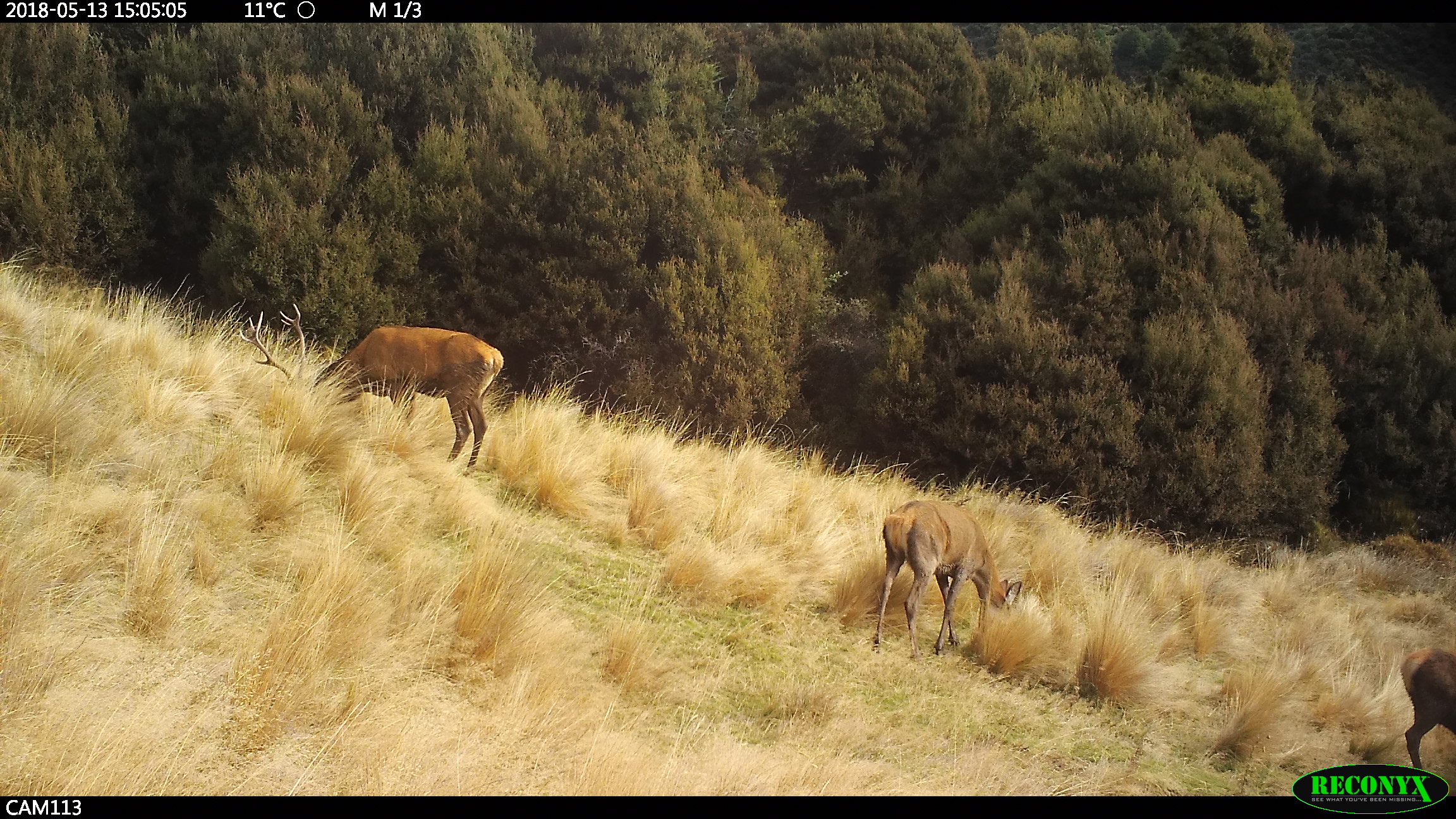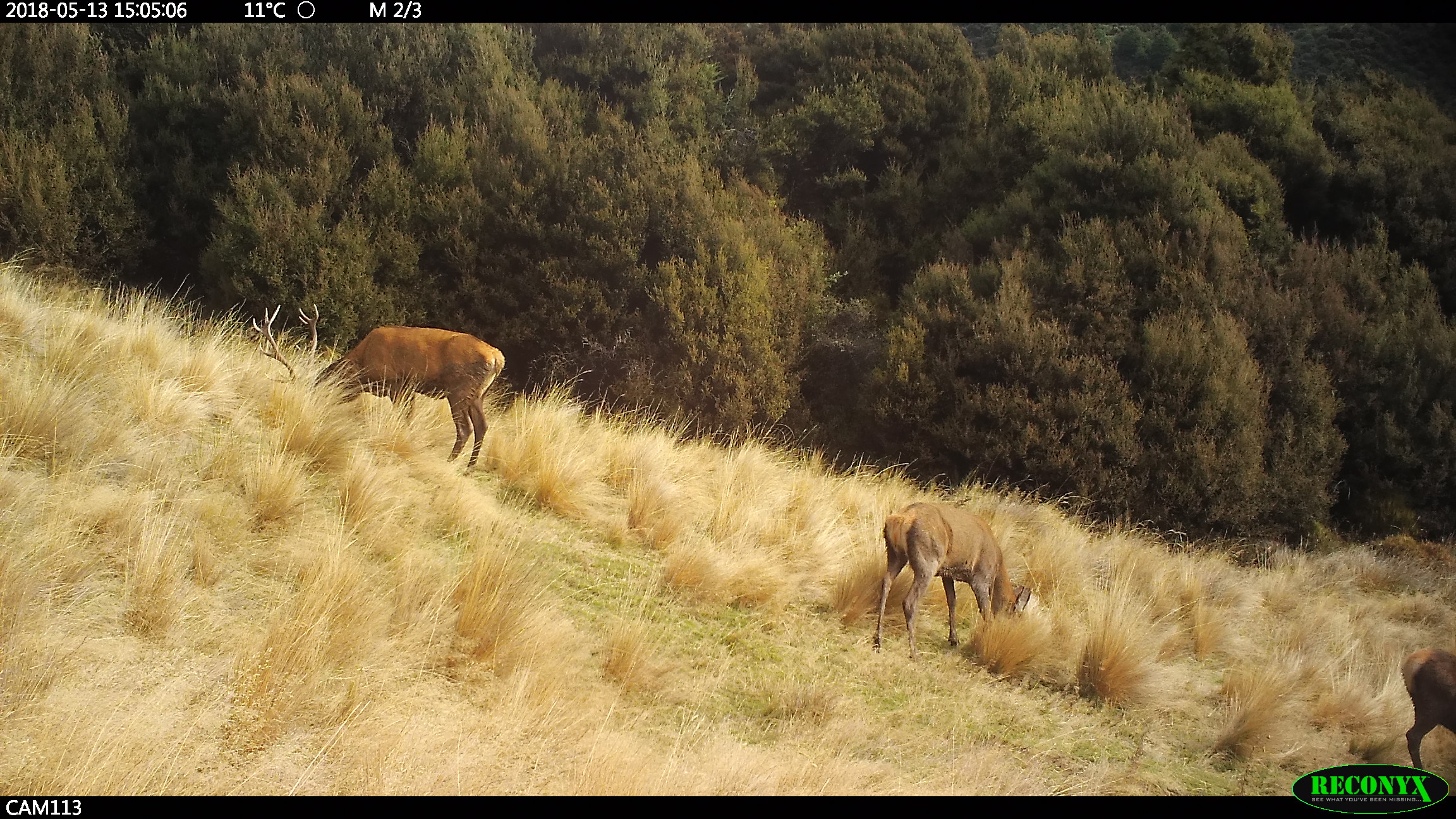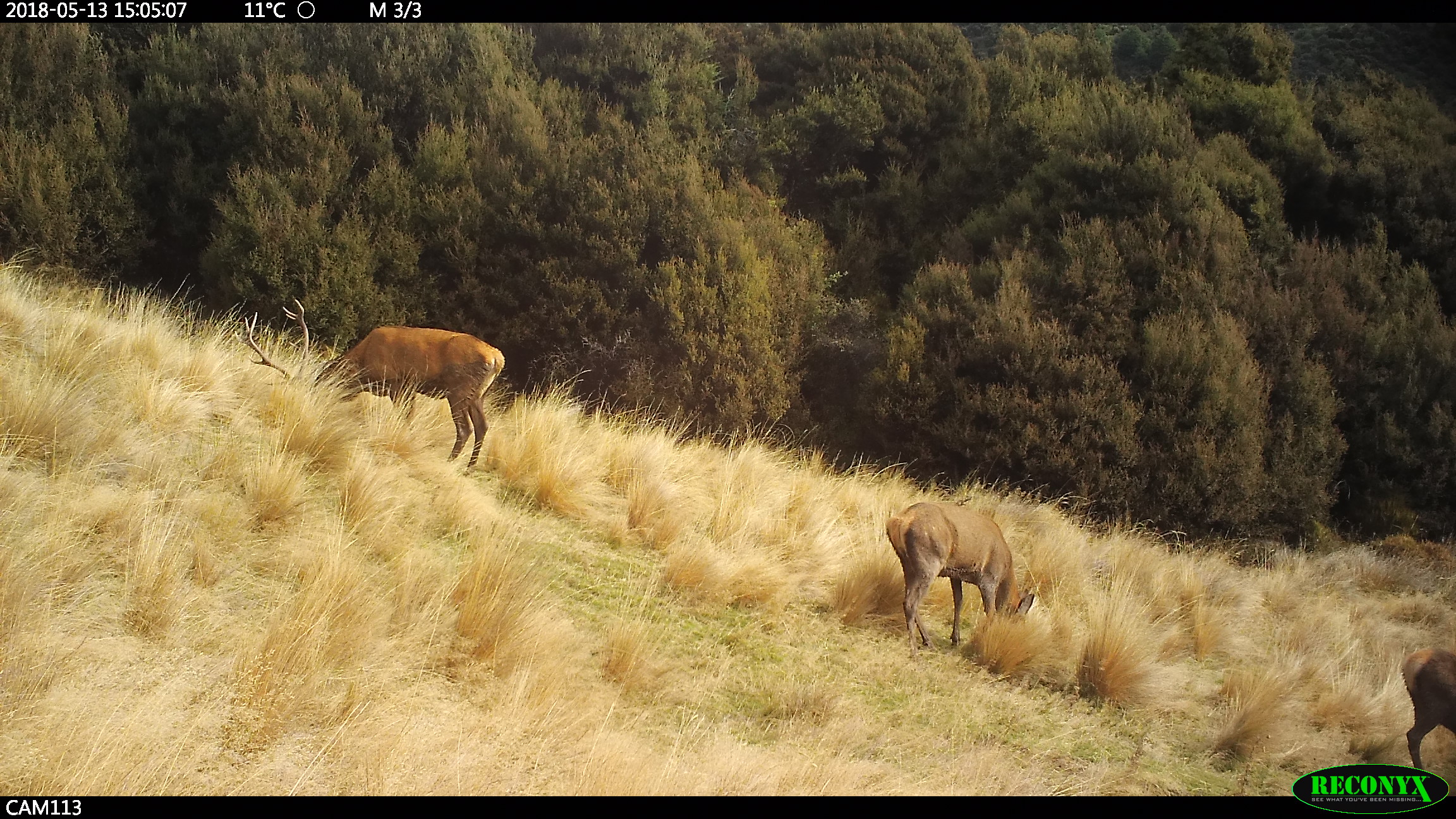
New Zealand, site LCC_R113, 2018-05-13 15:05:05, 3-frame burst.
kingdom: Animalia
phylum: Chordata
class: Mammalia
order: Artiodactyla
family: Cervidae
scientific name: Cervidae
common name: deer